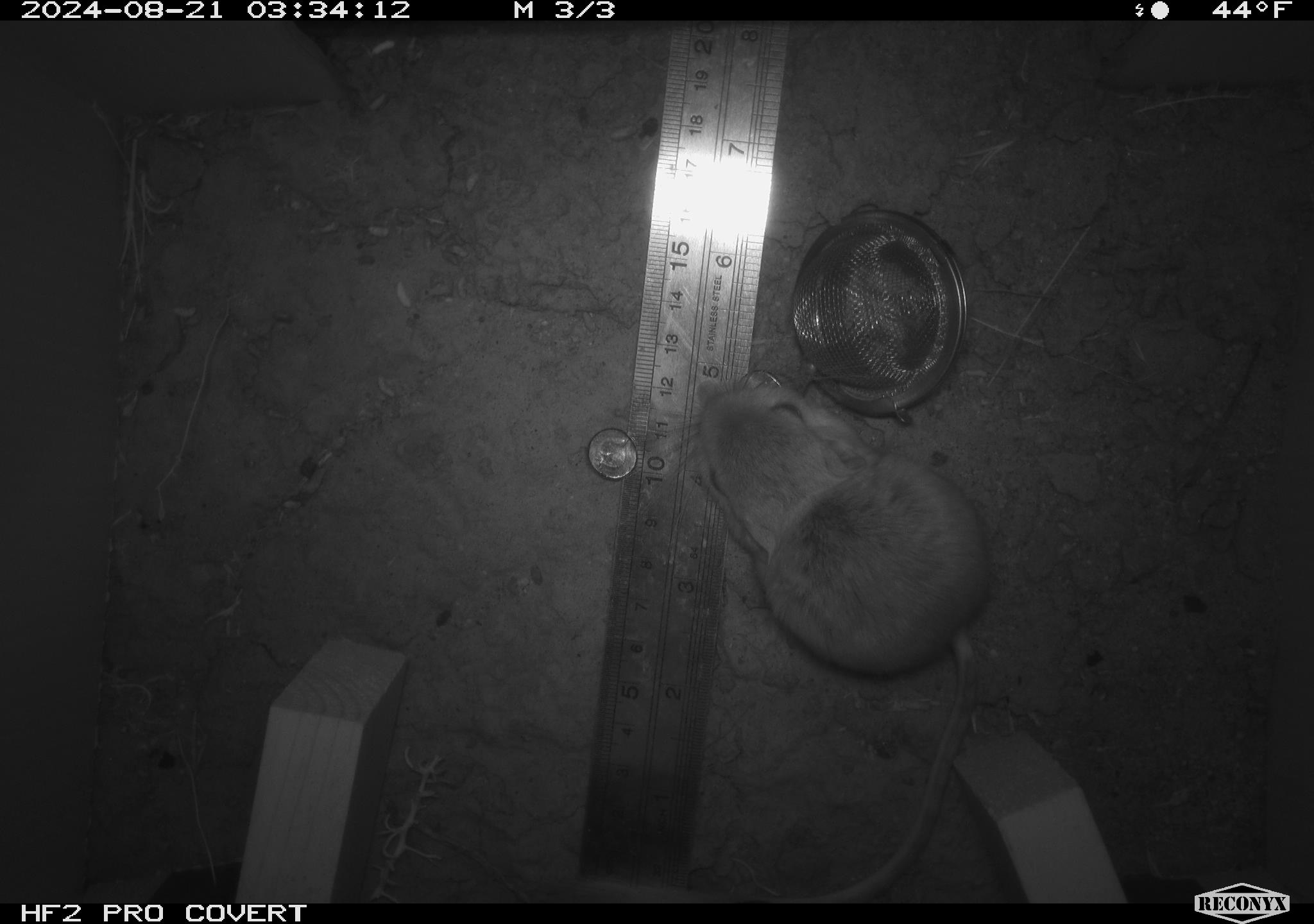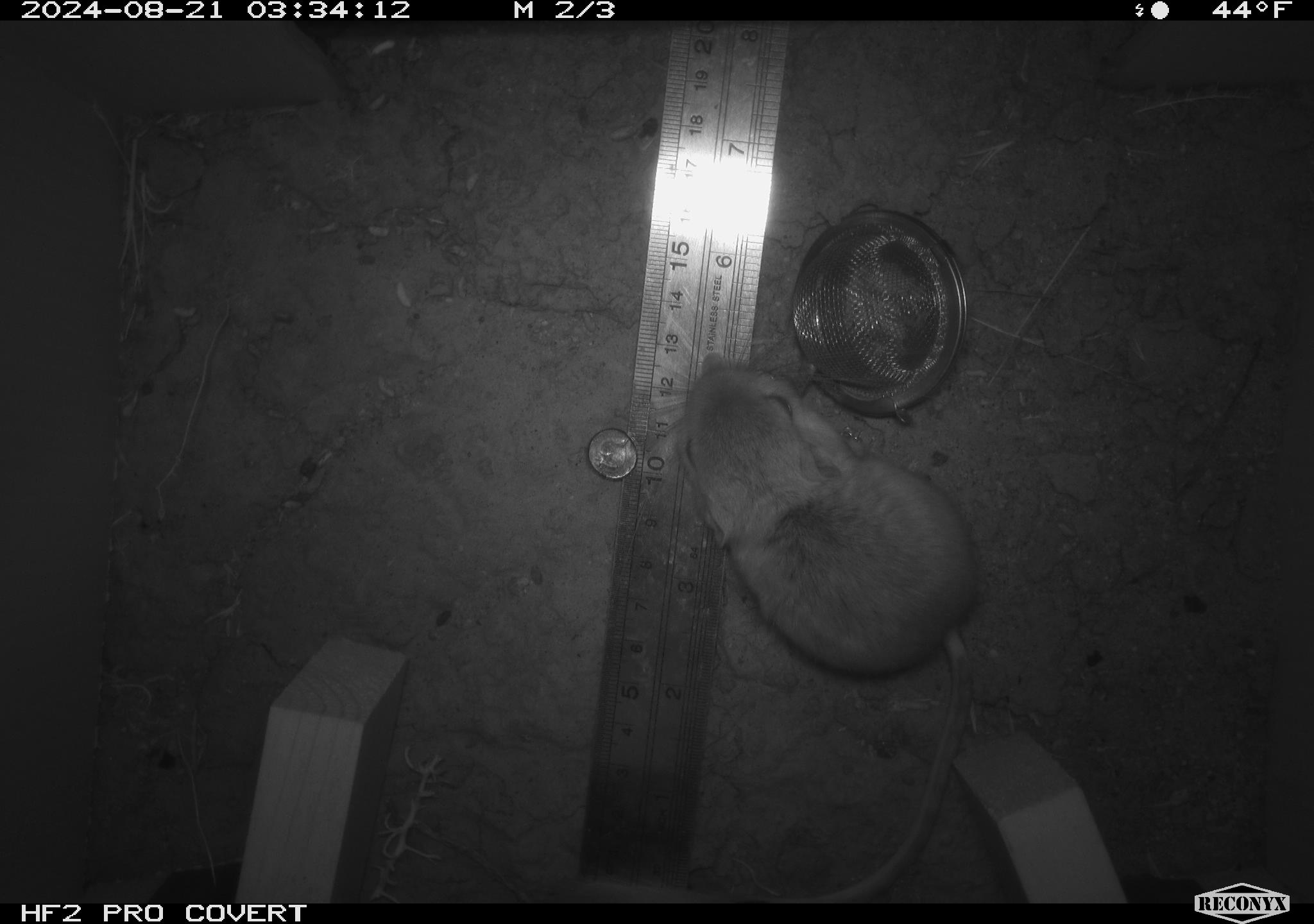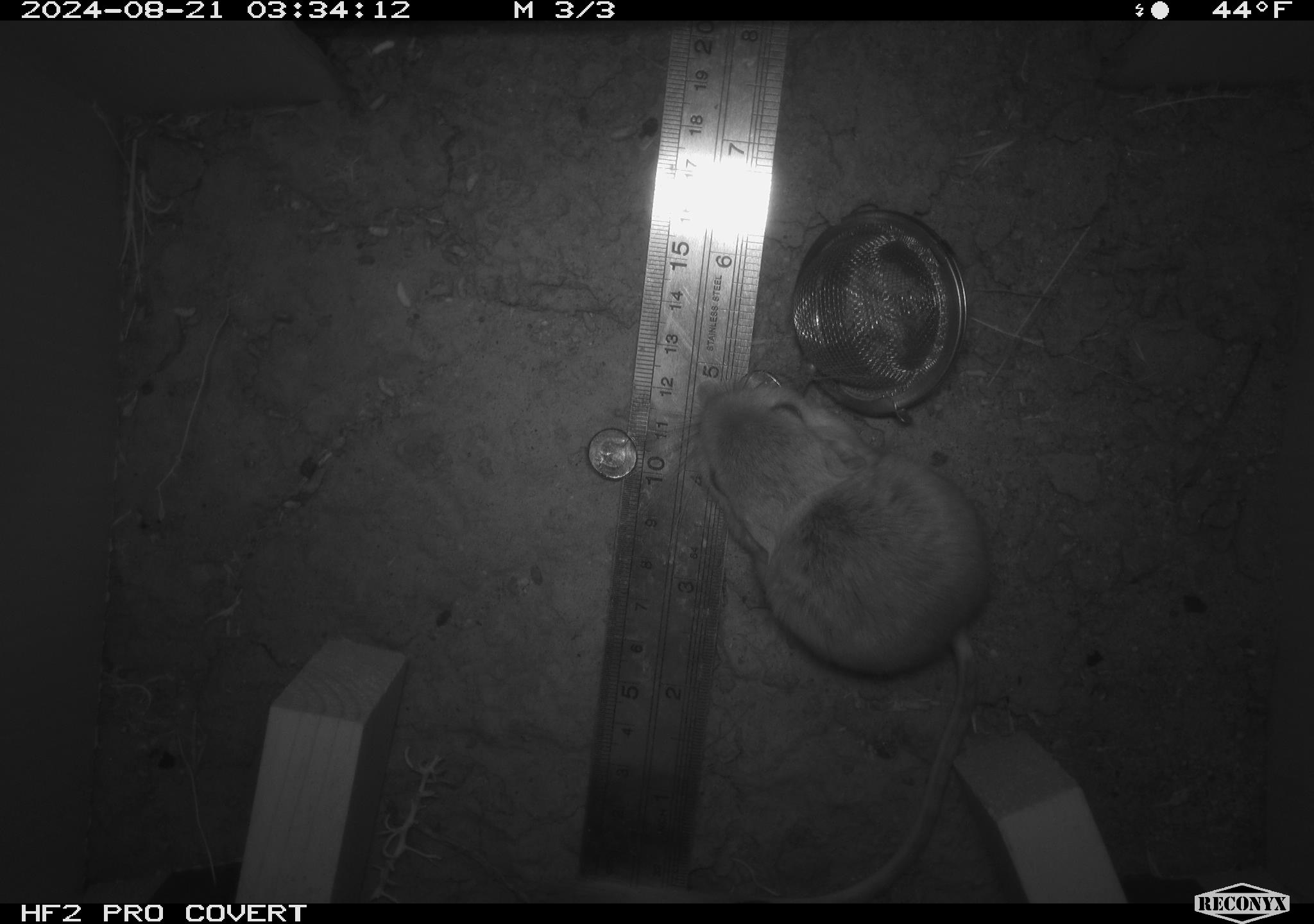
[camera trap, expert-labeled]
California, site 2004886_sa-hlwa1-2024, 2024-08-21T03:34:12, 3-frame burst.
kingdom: Animalia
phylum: Chordata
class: Mammalia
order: Rodentia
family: Heteromyidae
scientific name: Heteromyidae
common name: kangaroo rats and pocket mice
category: heteromyidae family